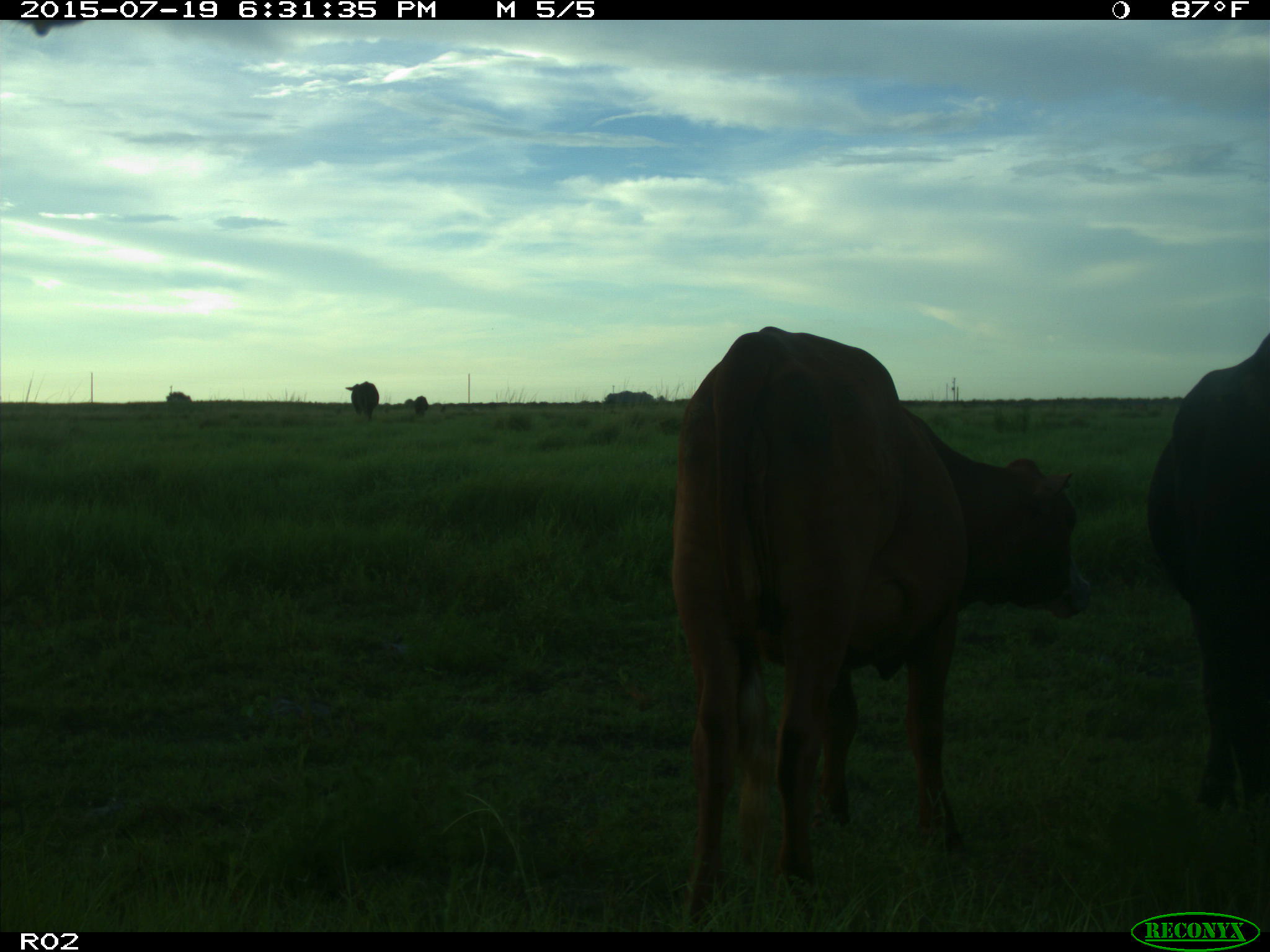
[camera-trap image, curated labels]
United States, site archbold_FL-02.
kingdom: Animalia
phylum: Chordata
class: Mammalia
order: Artiodactyla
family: Bovidae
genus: Bos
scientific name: Bos taurus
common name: domestic cow